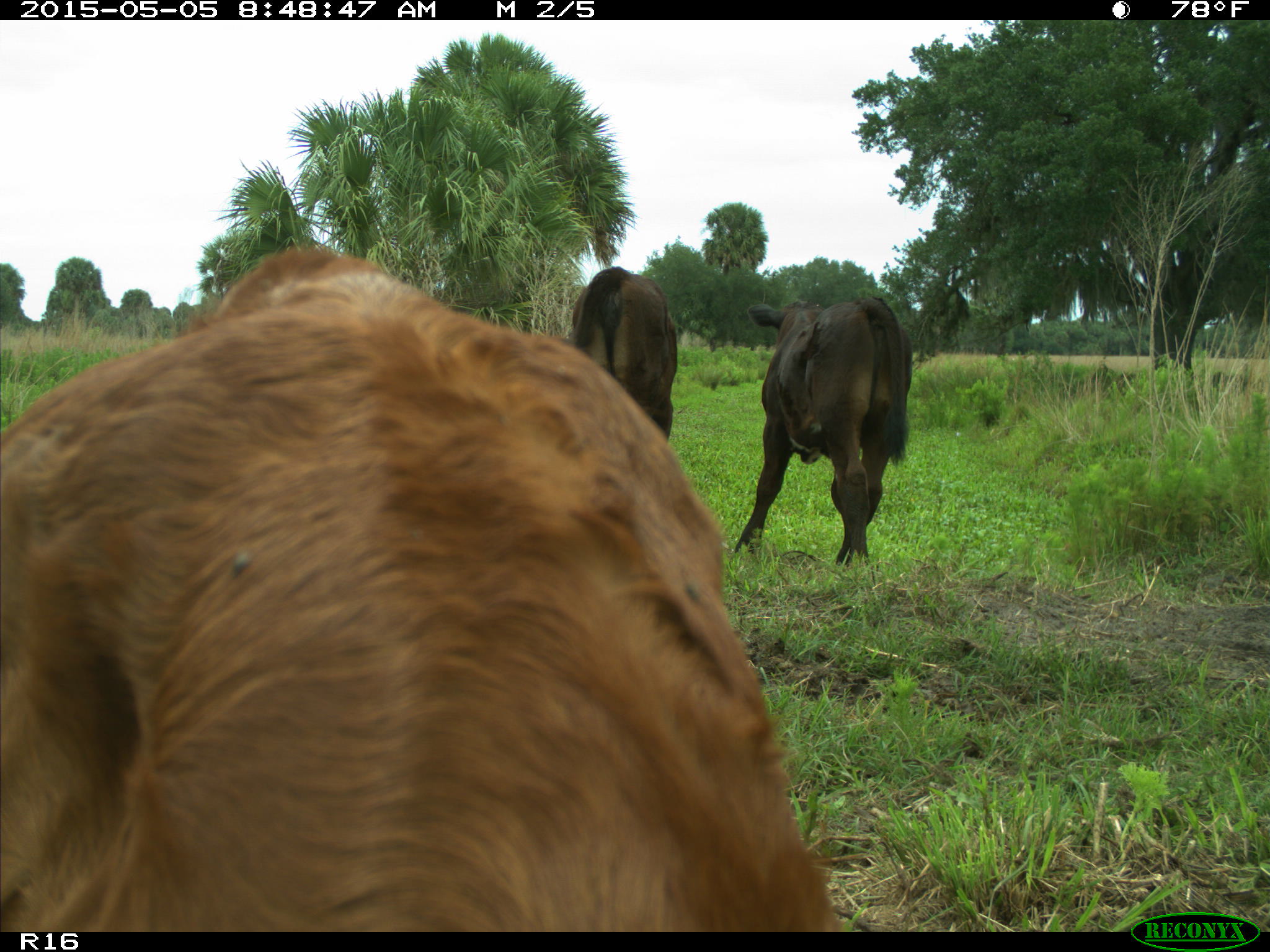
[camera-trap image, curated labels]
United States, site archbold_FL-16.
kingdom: Animalia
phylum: Chordata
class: Mammalia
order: Artiodactyla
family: Bovidae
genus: Bos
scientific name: Bos taurus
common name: domestic cow